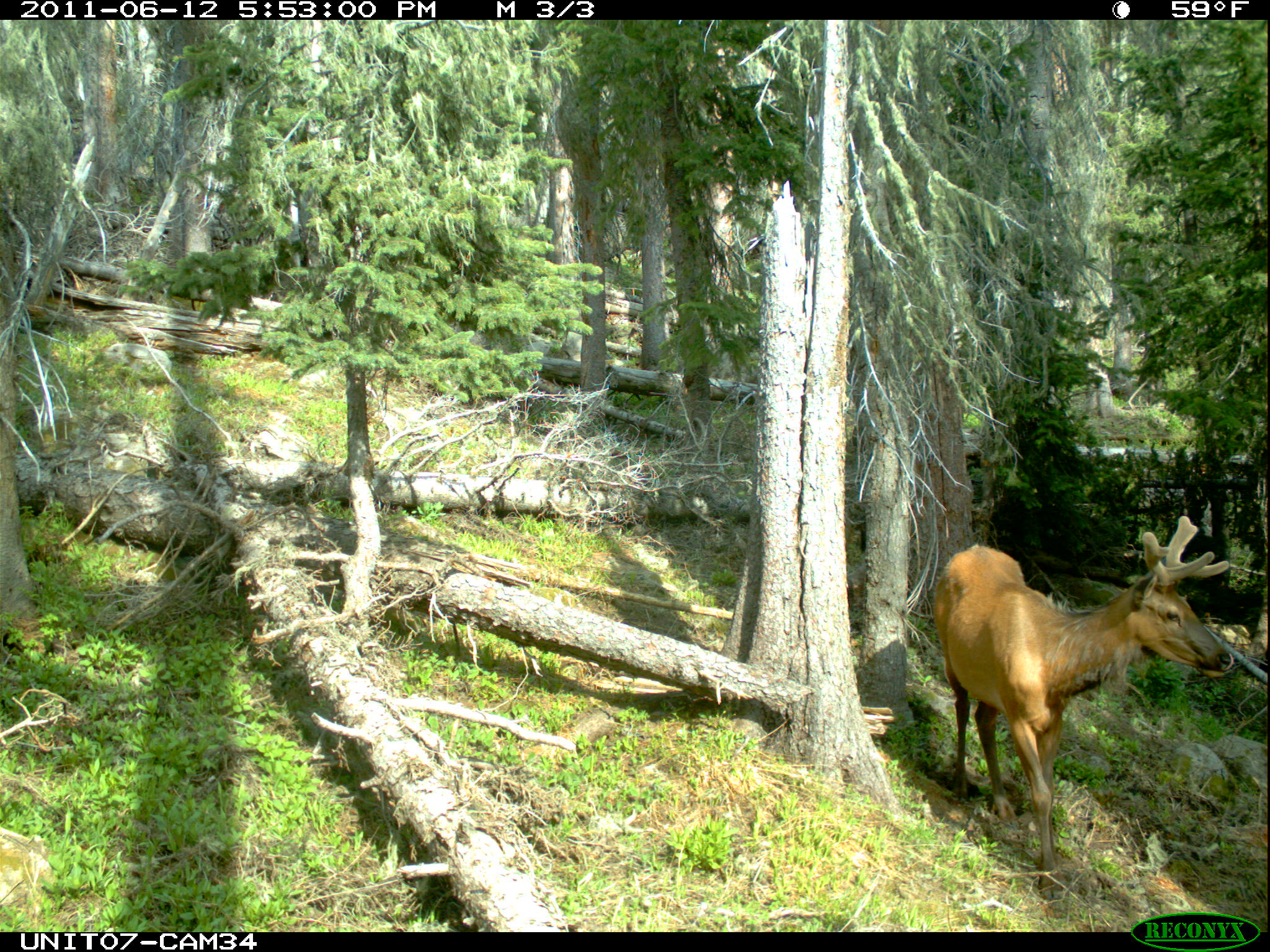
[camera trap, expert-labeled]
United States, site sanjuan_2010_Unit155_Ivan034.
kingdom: Animalia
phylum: Chordata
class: Mammalia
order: Artiodactyla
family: Cervidae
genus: Cervus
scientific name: Cervus elaphus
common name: red deer